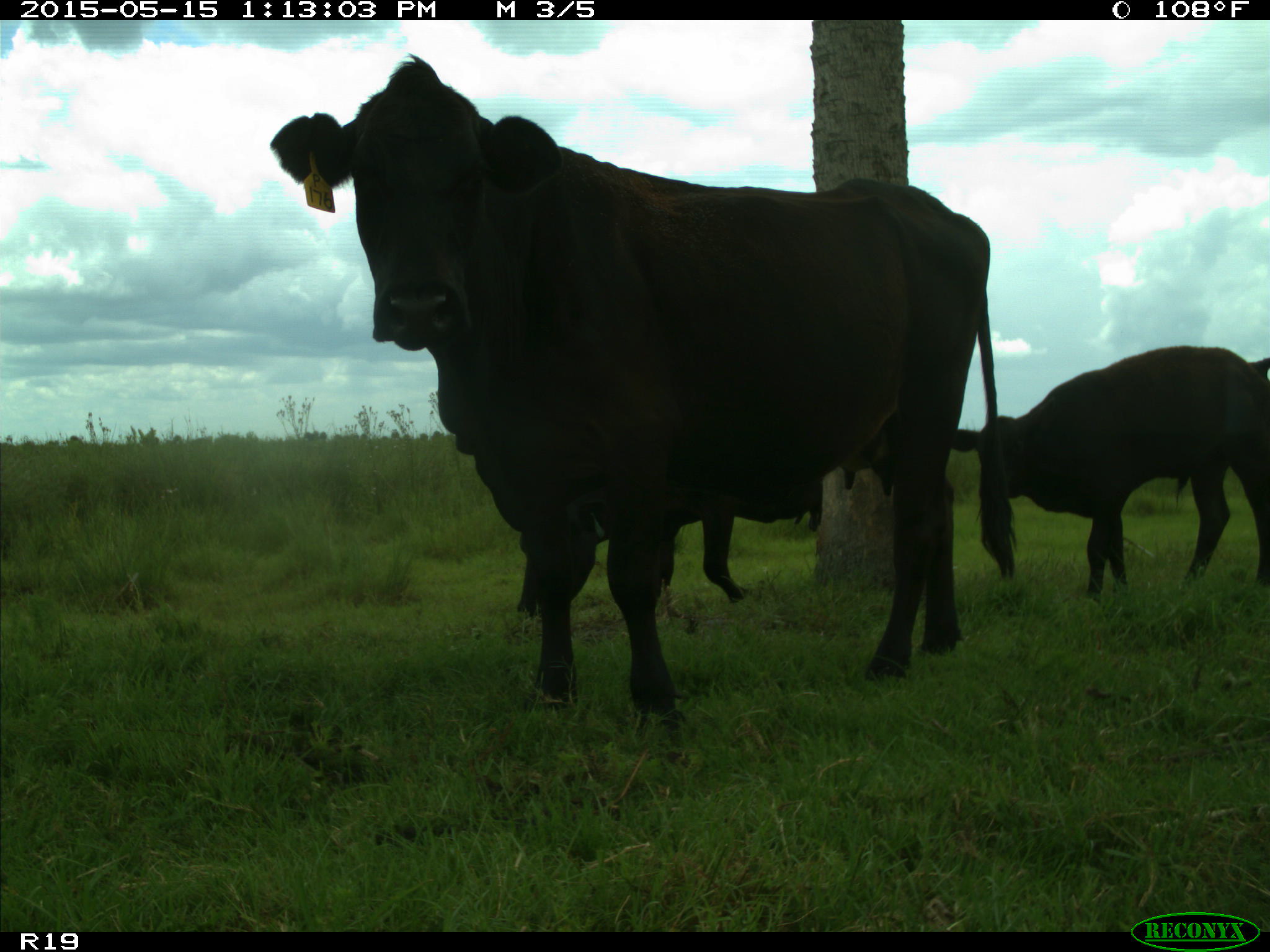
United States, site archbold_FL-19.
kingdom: Animalia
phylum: Chordata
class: Mammalia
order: Artiodactyla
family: Bovidae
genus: Bos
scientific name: Bos taurus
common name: domestic cow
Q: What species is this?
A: Bos taurus (domestic cow).